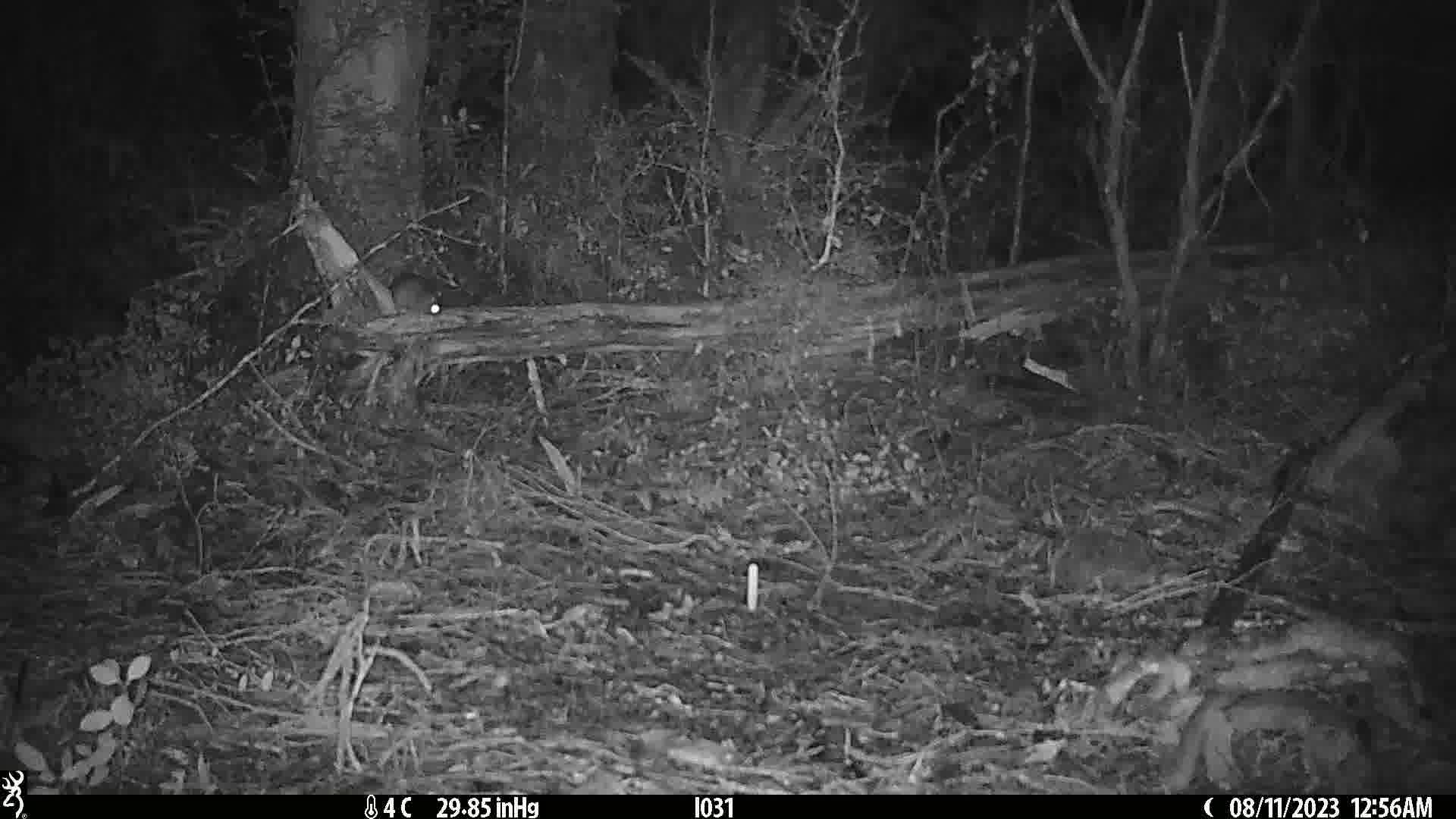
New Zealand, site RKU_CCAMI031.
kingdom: Animalia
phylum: Chordata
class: Mammalia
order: Rodentia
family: Muridae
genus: Rattus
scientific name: Rattus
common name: rat